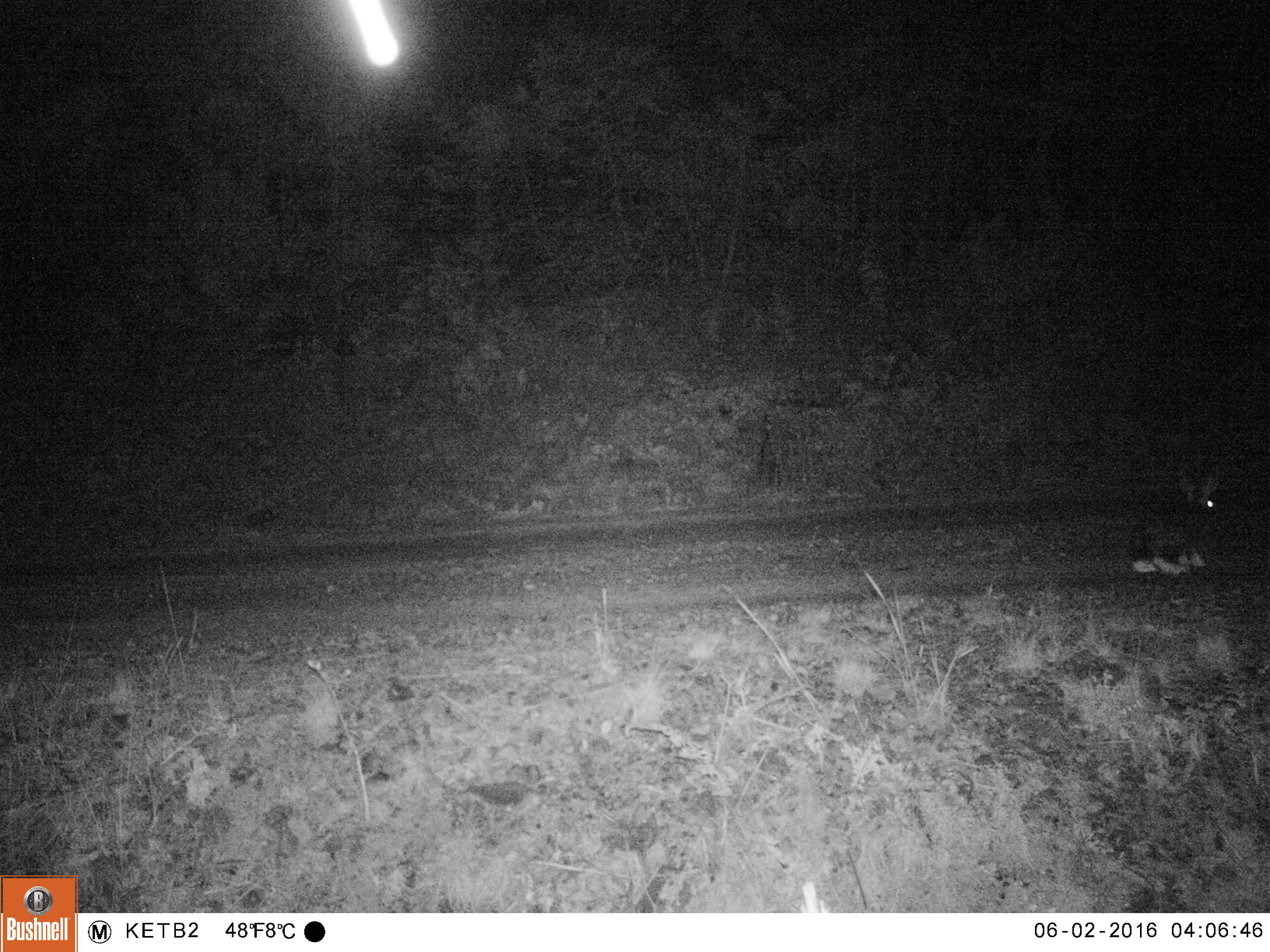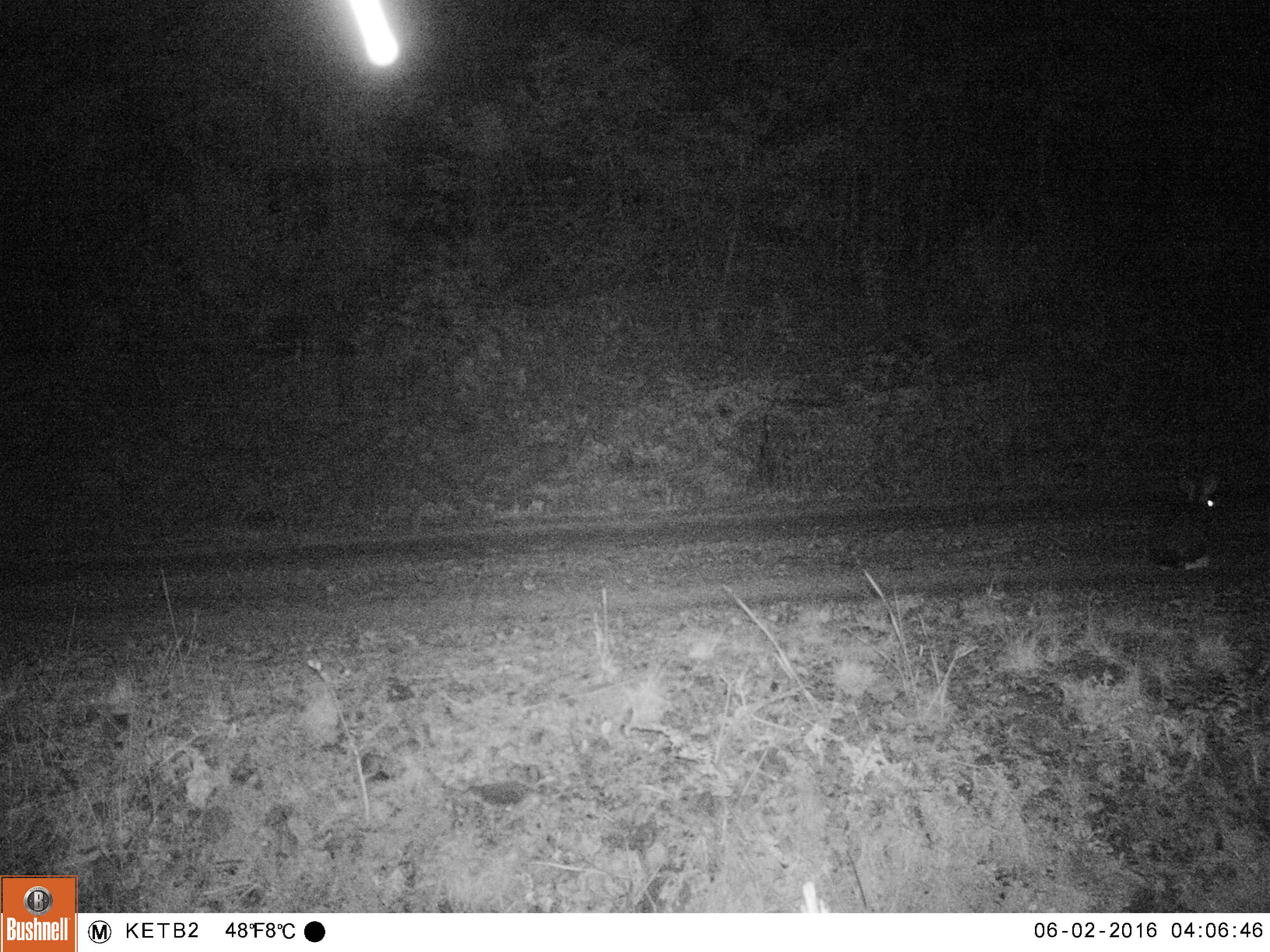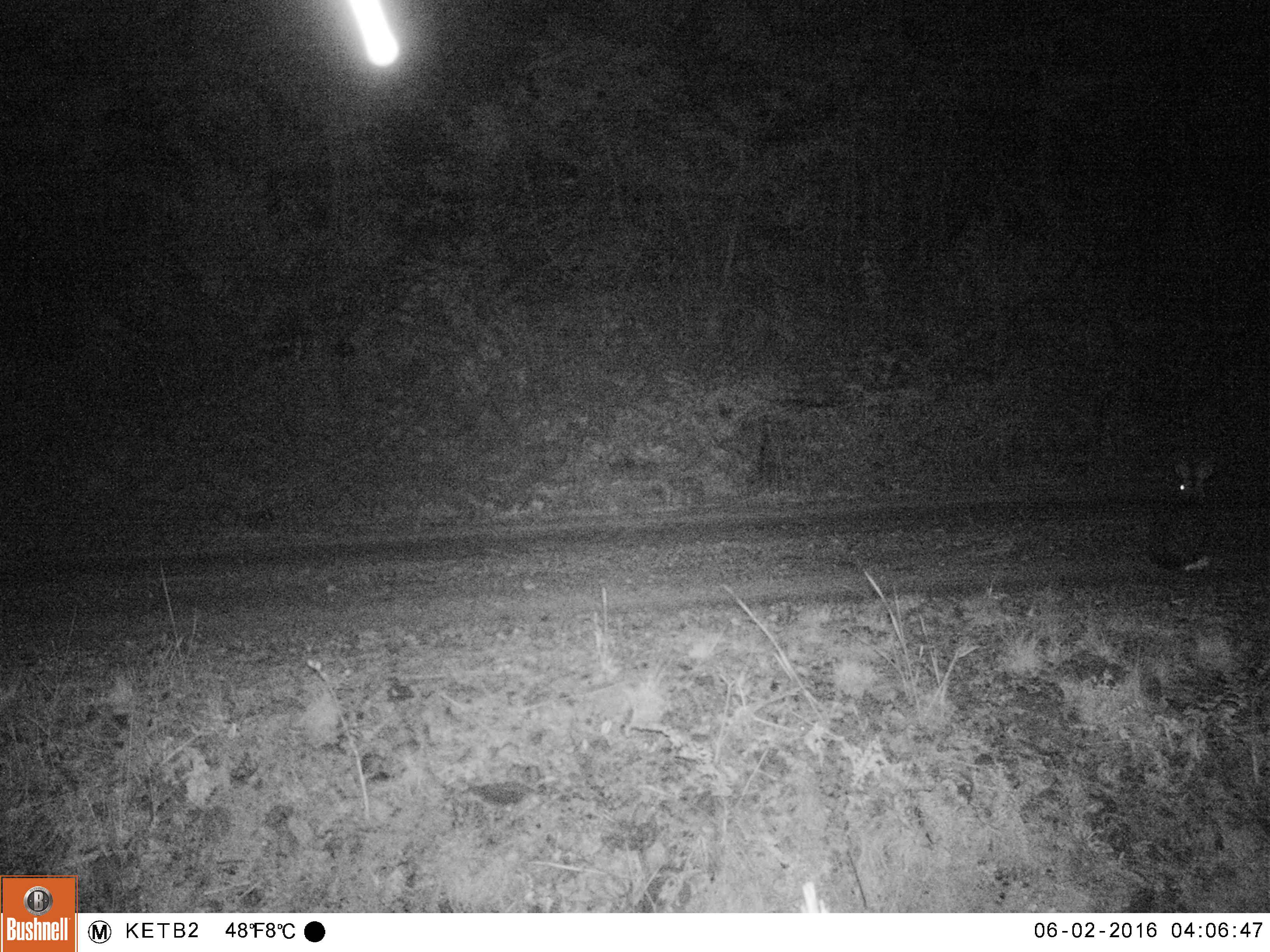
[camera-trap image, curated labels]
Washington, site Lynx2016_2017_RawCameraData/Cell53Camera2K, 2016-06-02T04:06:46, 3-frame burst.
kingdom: Animalia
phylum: Chordata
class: Mammalia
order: Lagomorpha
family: Leporidae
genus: Lepus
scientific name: Lepus americanus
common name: snowshoe hare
Lepus americanus (snowshoe hare). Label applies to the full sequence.